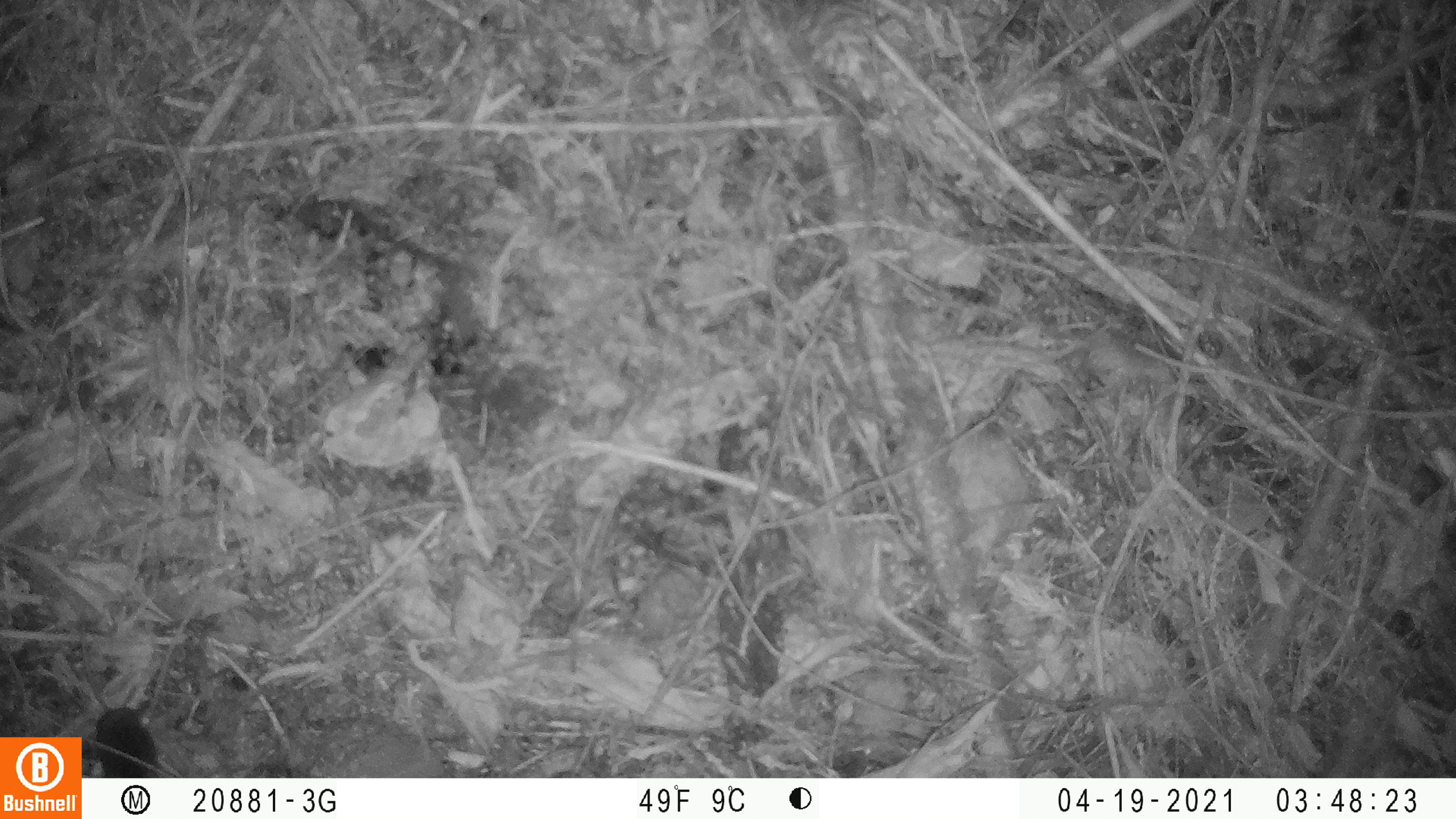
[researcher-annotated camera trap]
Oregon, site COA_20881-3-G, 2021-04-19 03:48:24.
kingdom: Animalia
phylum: Chordata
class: Mammalia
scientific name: Mammalia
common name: small mammal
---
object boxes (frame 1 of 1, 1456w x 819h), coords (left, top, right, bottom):
small mammal: (83, 605, 189, 777)